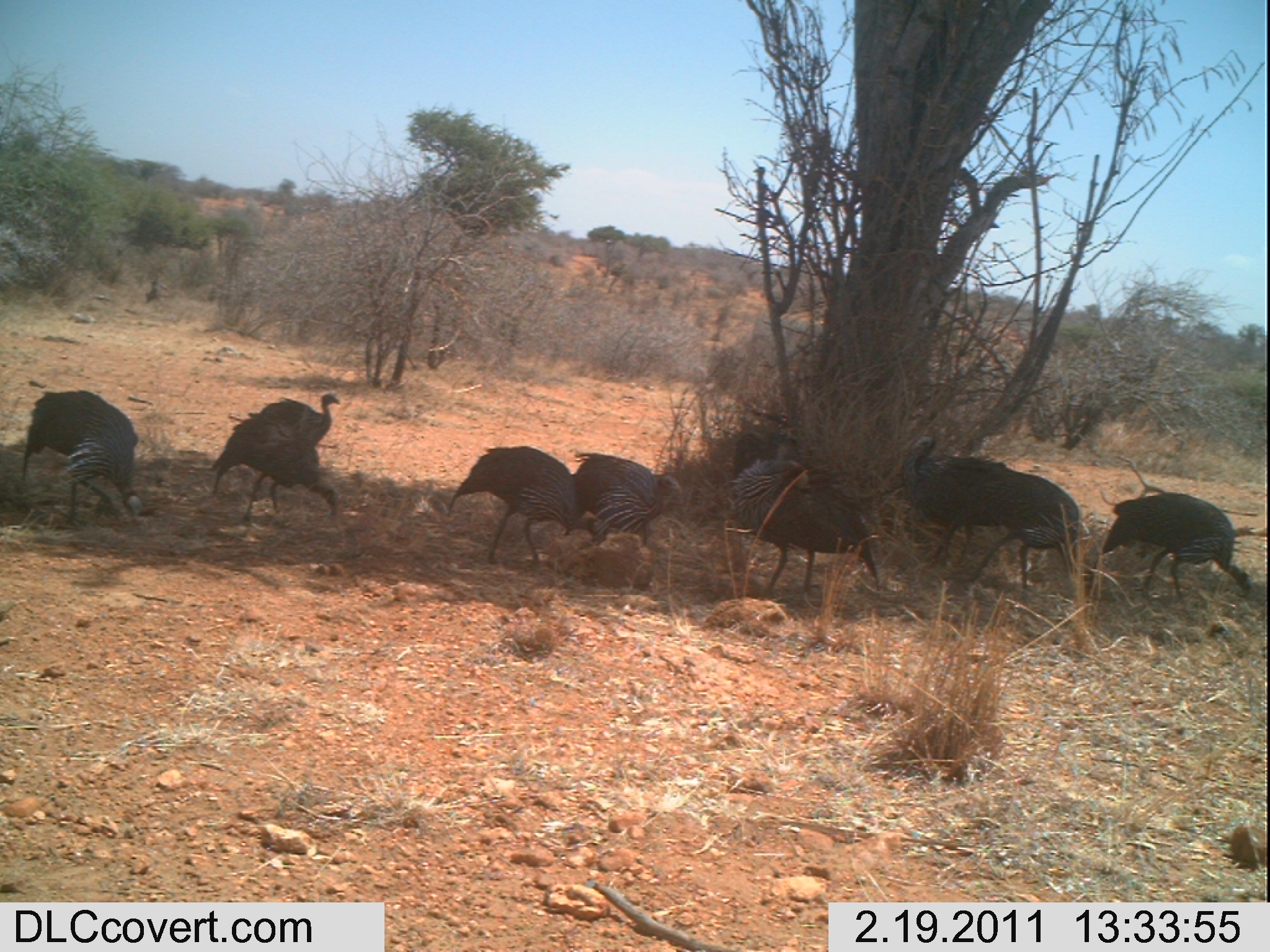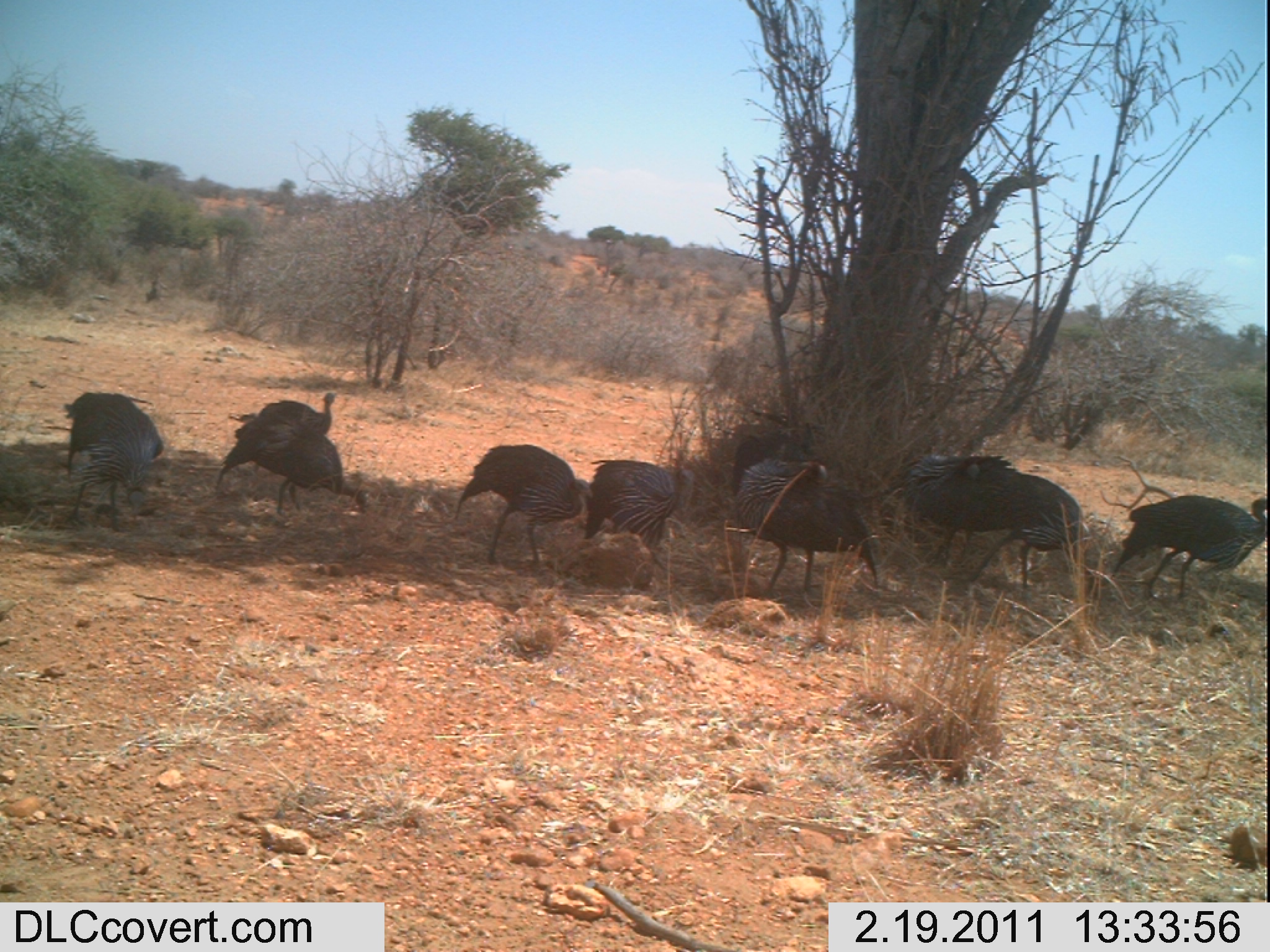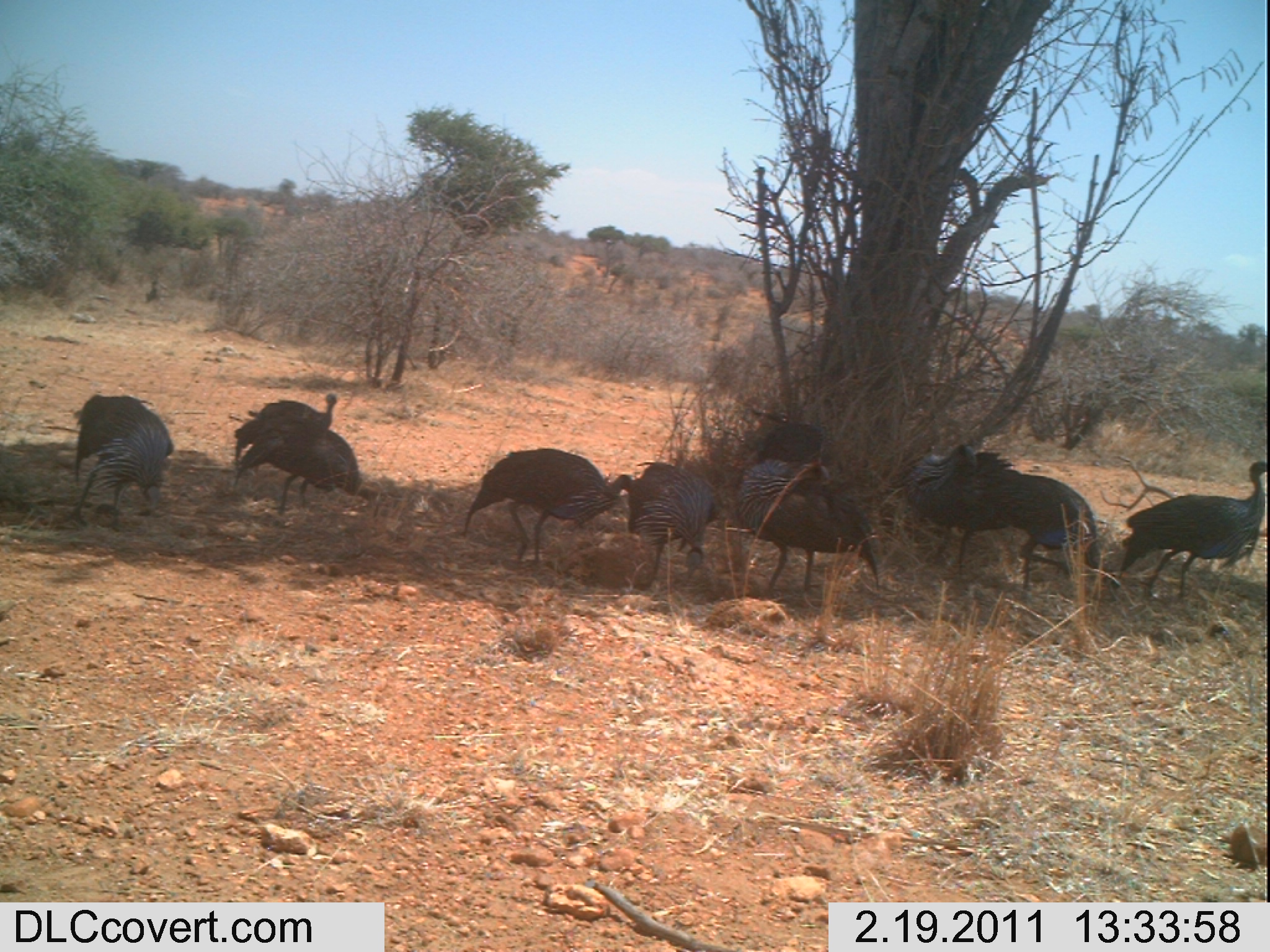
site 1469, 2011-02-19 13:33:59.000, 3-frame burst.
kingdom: Animalia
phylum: Chordata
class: Aves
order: Galliformes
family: Numididae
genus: Acryllium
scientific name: Acryllium vulturinum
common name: vulturine guineafowl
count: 8